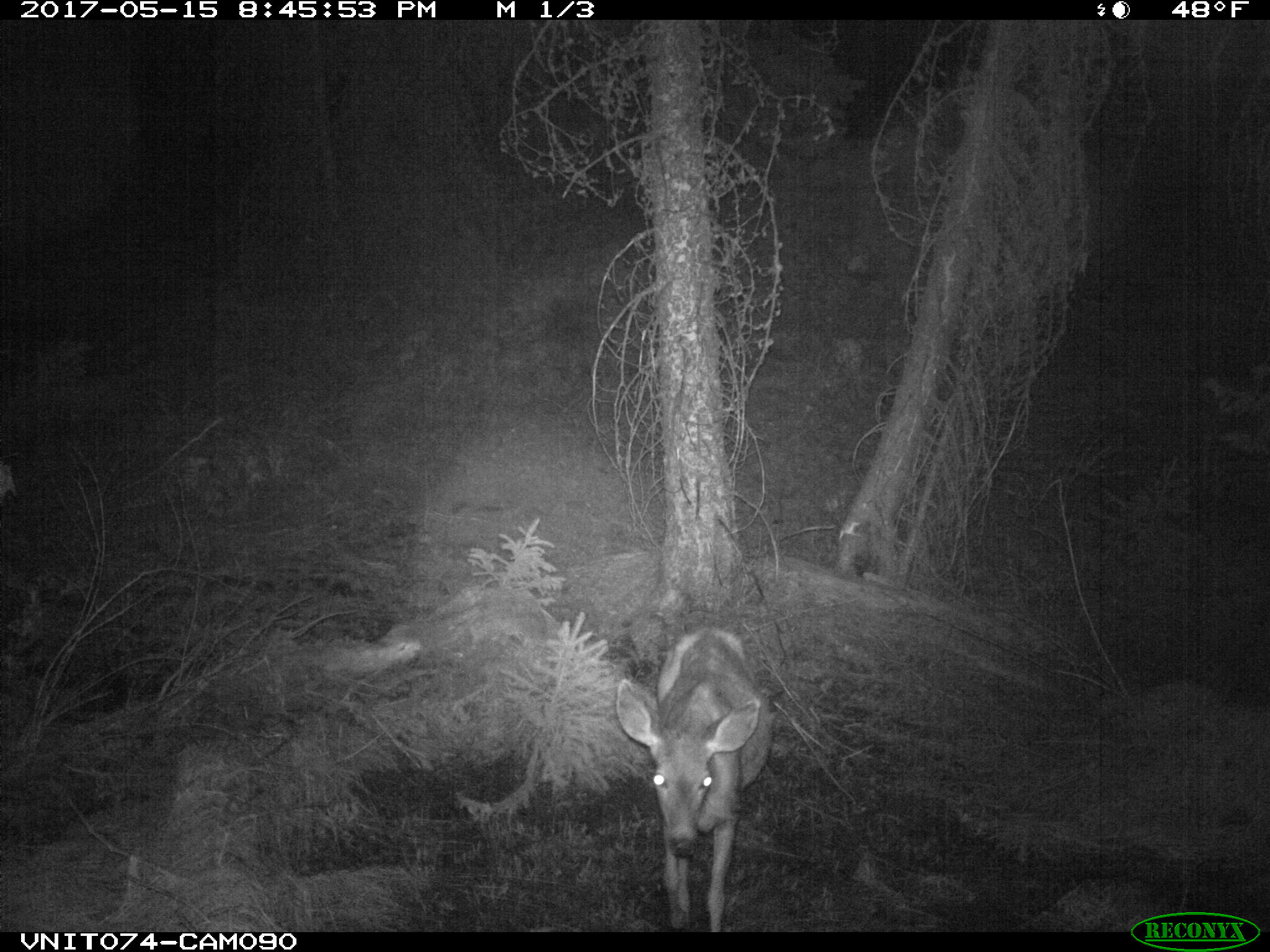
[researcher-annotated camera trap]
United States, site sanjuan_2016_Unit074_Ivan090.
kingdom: Animalia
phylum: Chordata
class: Mammalia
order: Artiodactyla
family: Cervidae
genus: Odocoileus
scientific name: Odocoileus hemionus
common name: mule deer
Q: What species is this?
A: Odocoileus hemionus (mule deer).